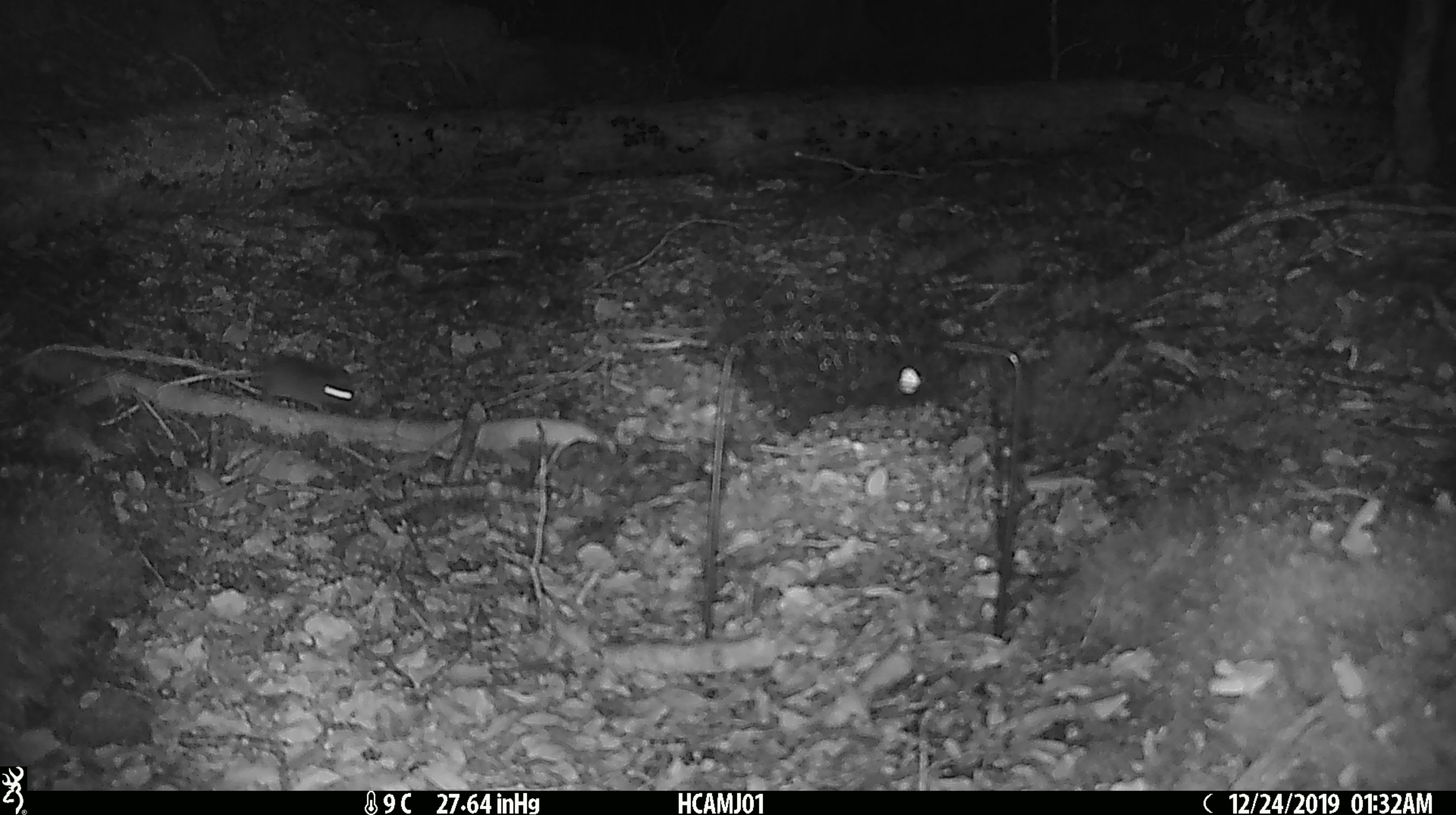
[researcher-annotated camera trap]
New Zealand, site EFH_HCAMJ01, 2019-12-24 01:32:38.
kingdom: Animalia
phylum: Chordata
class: Mammalia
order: Rodentia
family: Muridae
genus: Mus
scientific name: Mus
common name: mouse